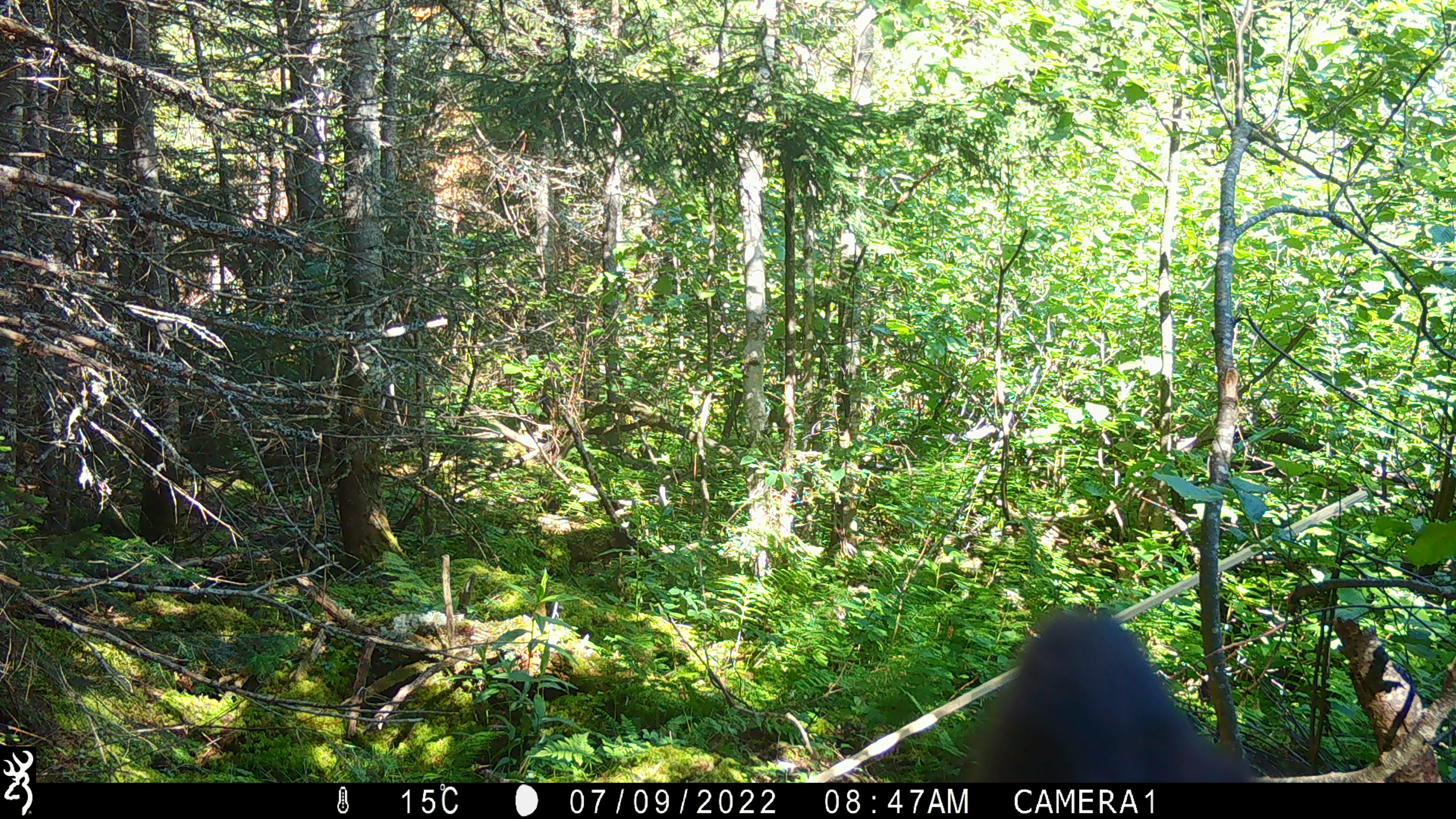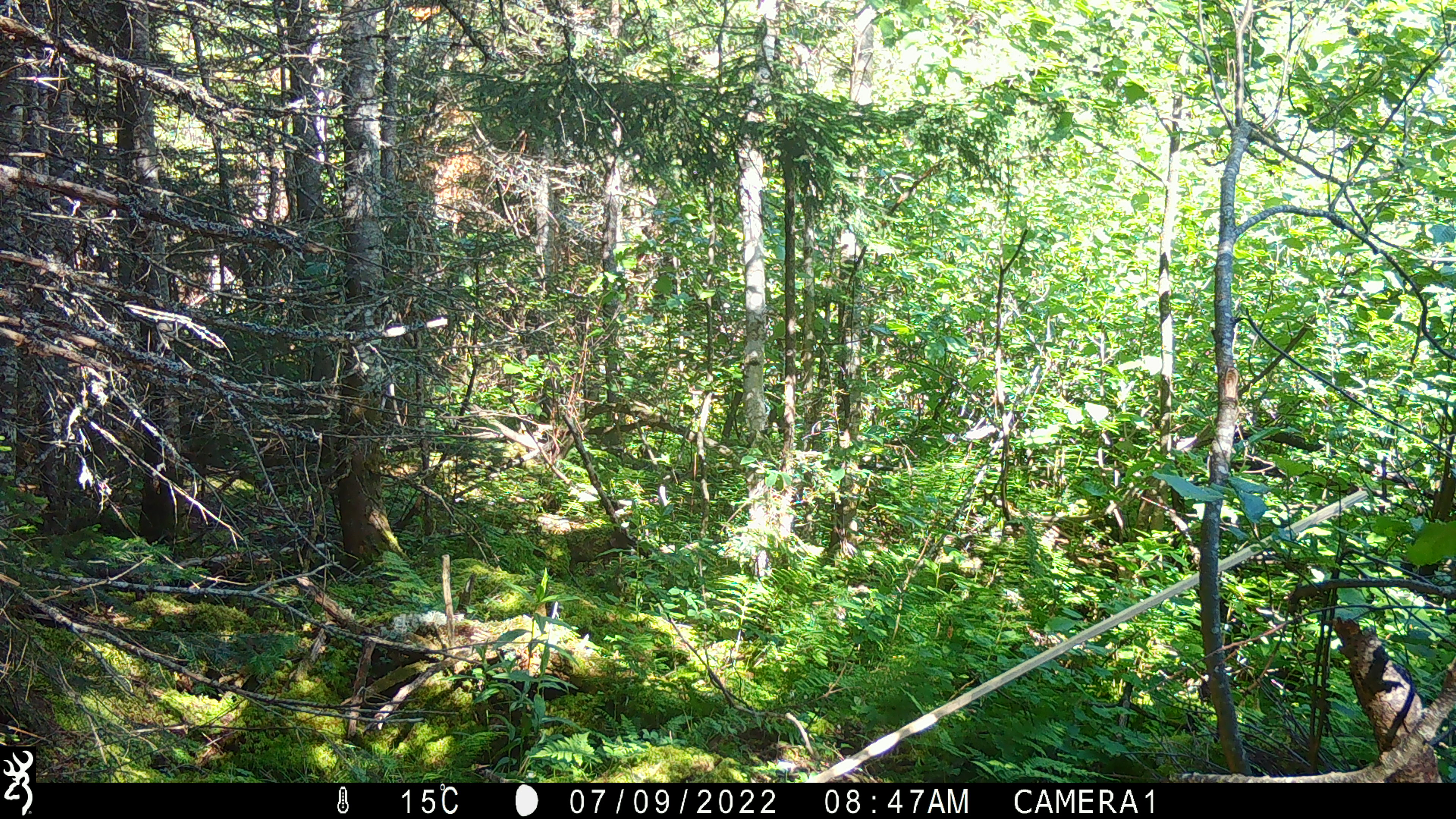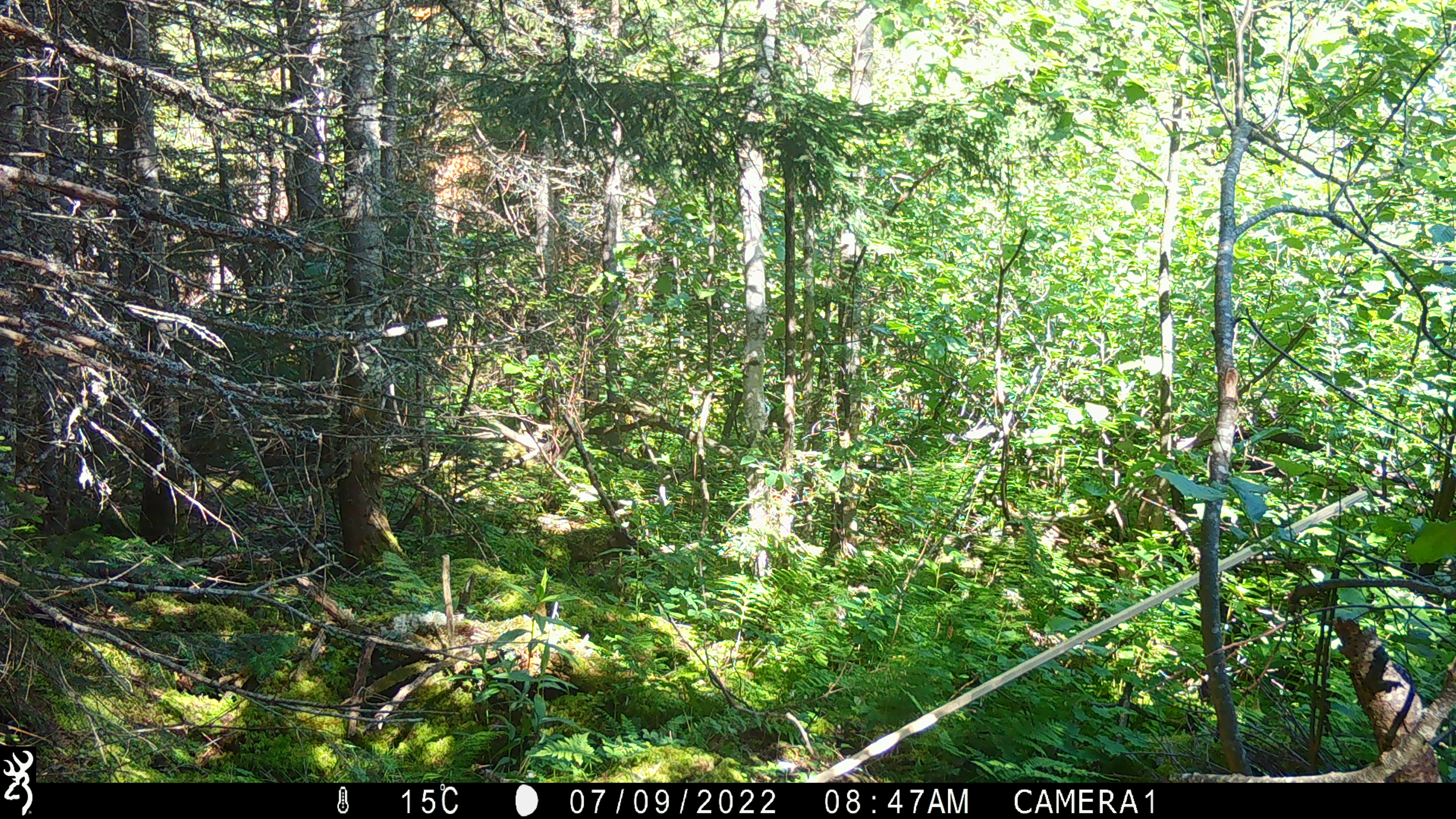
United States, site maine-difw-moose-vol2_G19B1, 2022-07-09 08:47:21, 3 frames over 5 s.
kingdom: Animalia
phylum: Chordata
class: Mammalia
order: Carnivora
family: Ursidae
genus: Ursus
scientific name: Ursus americanus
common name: black bear